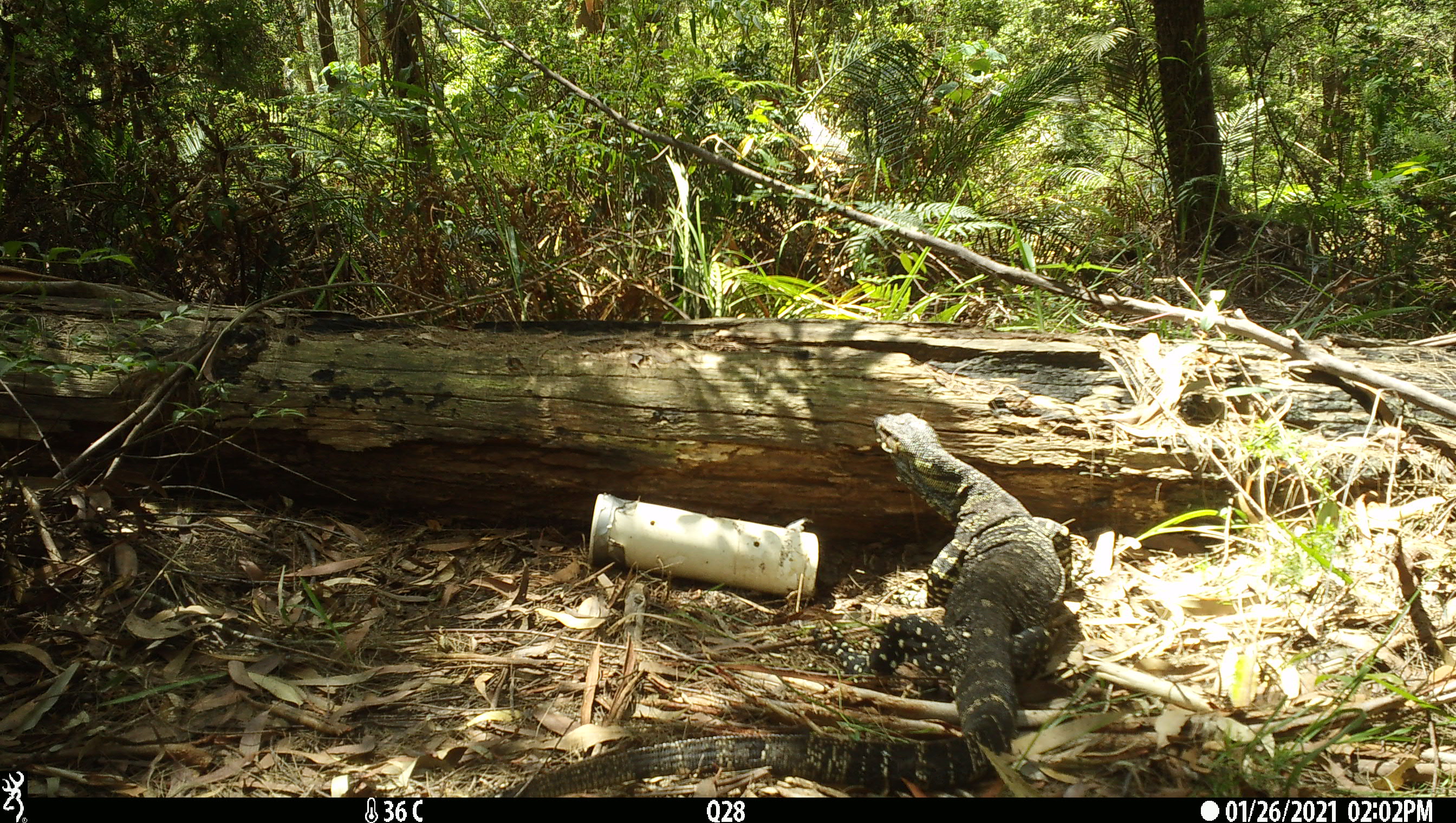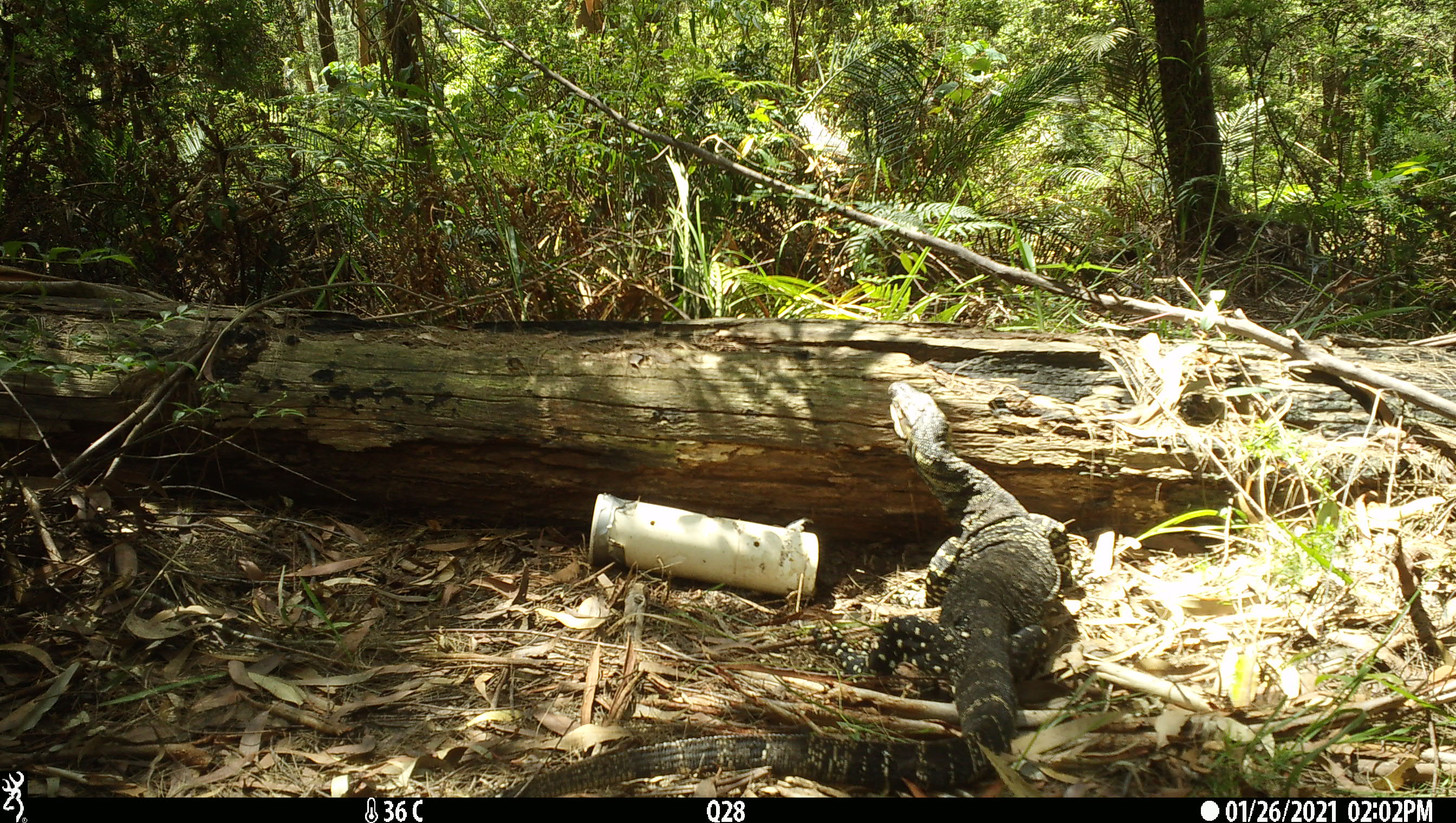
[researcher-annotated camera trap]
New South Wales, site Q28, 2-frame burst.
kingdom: Animalia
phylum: Chordata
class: Reptilia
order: Squamata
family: Varanidae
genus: Varanus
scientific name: Varanus varius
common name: lace monitor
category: goanna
Goanna (lace monitor) (Varanus varius).